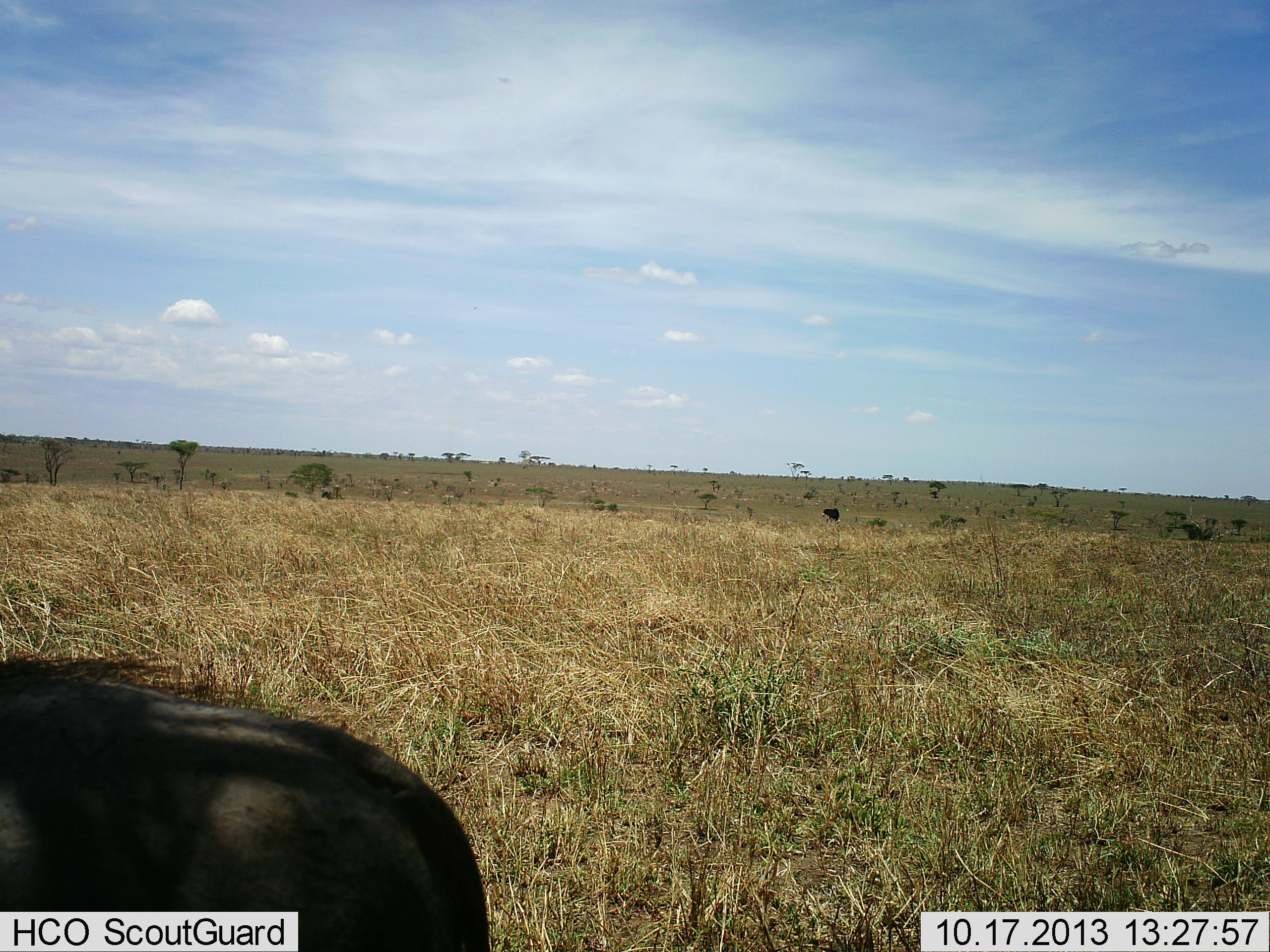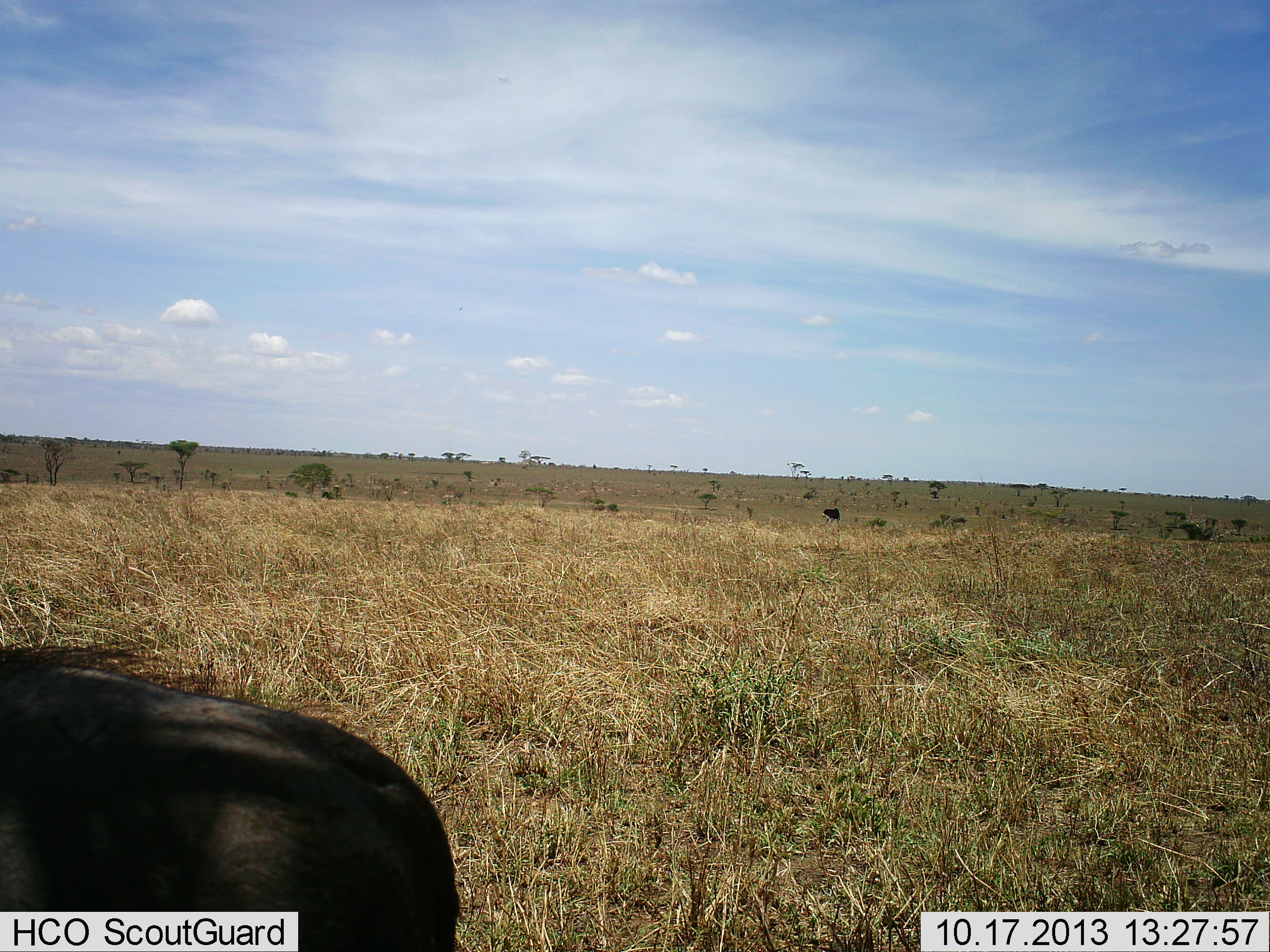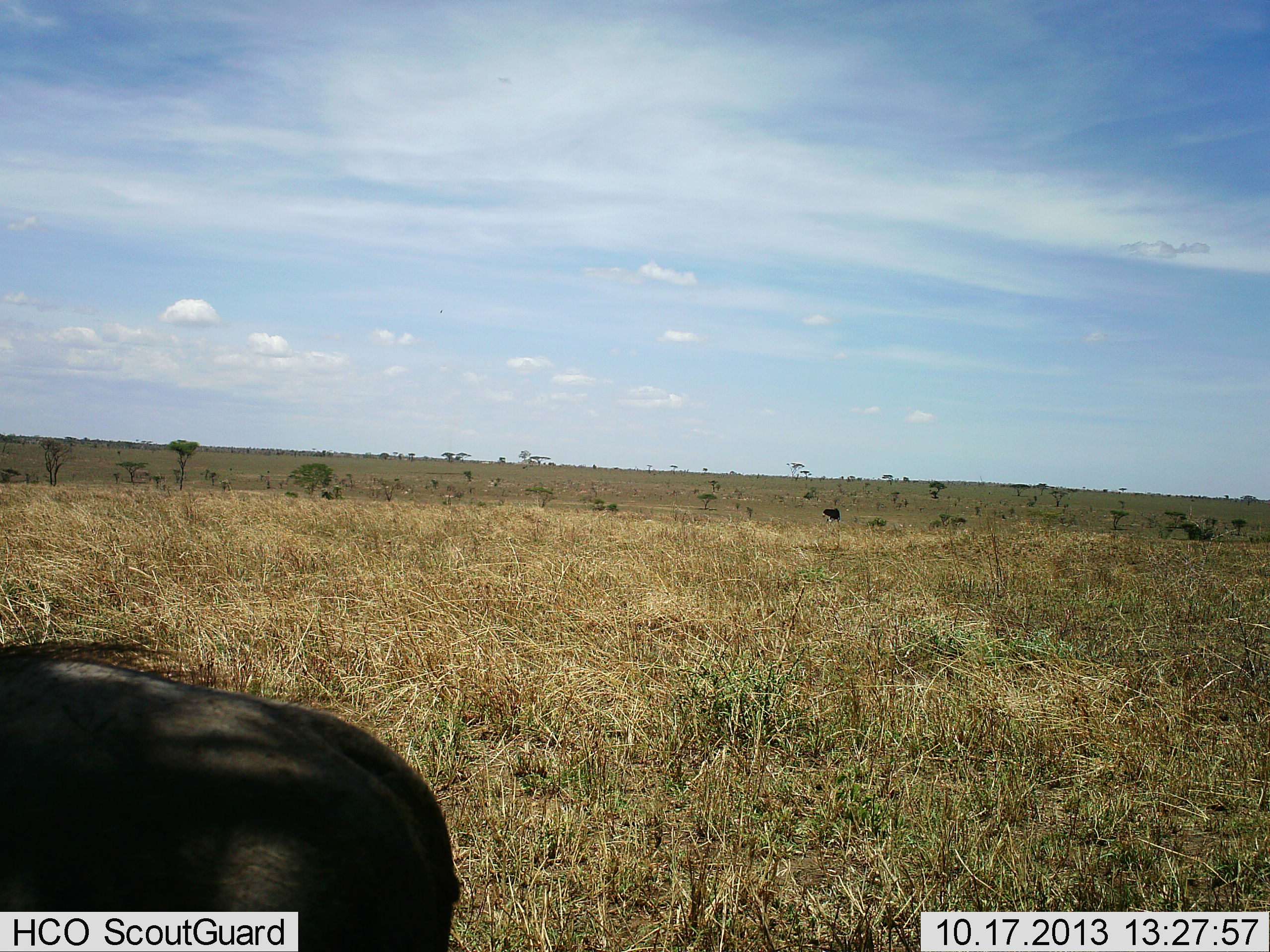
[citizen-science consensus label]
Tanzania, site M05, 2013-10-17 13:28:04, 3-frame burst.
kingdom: Animalia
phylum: Chordata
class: Mammalia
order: Artiodactyla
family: Suidae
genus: Phacochoerus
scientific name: Phacochoerus africanus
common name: warthog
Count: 1.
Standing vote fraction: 50%.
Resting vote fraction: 10%.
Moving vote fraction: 20%.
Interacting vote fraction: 0%.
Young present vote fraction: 0%.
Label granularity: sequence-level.